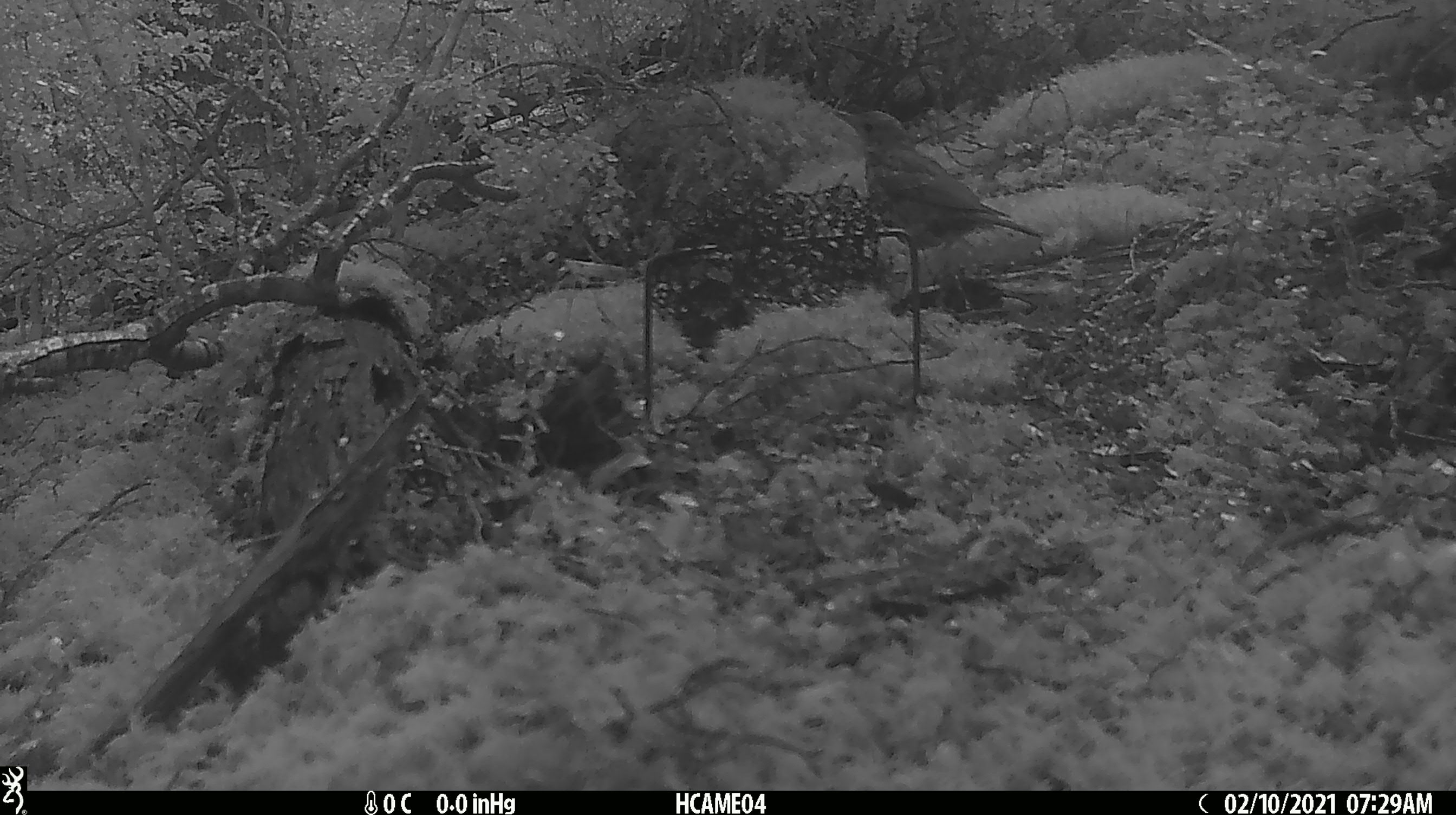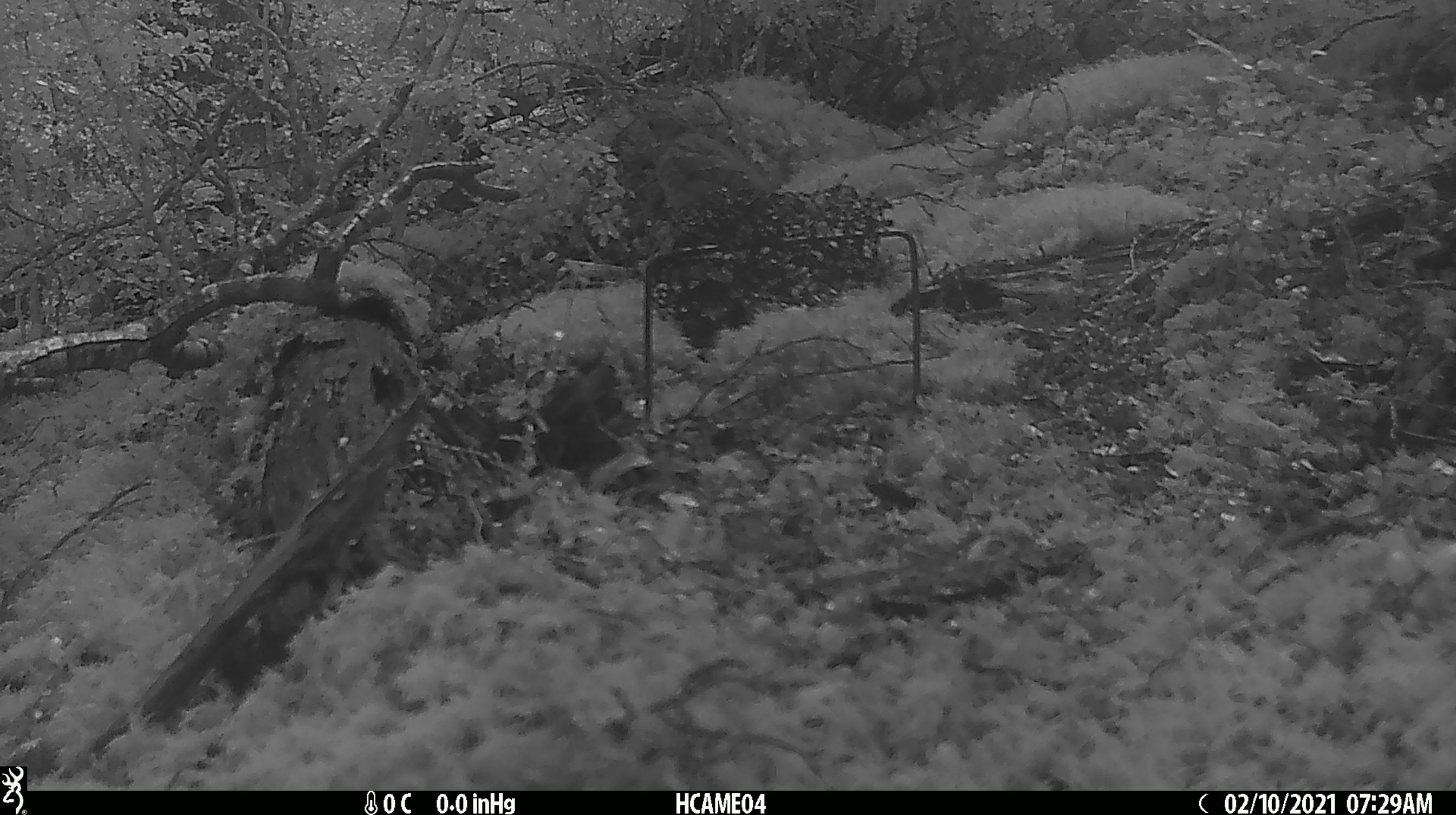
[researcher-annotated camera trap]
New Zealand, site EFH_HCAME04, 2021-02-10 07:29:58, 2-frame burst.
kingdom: Animalia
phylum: Chordata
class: Aves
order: Passeriformes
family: Turdidae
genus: Turdus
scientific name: Turdus philomelos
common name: song thrush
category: thrush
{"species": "thrush (song thrush) (Turdus philomelos)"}